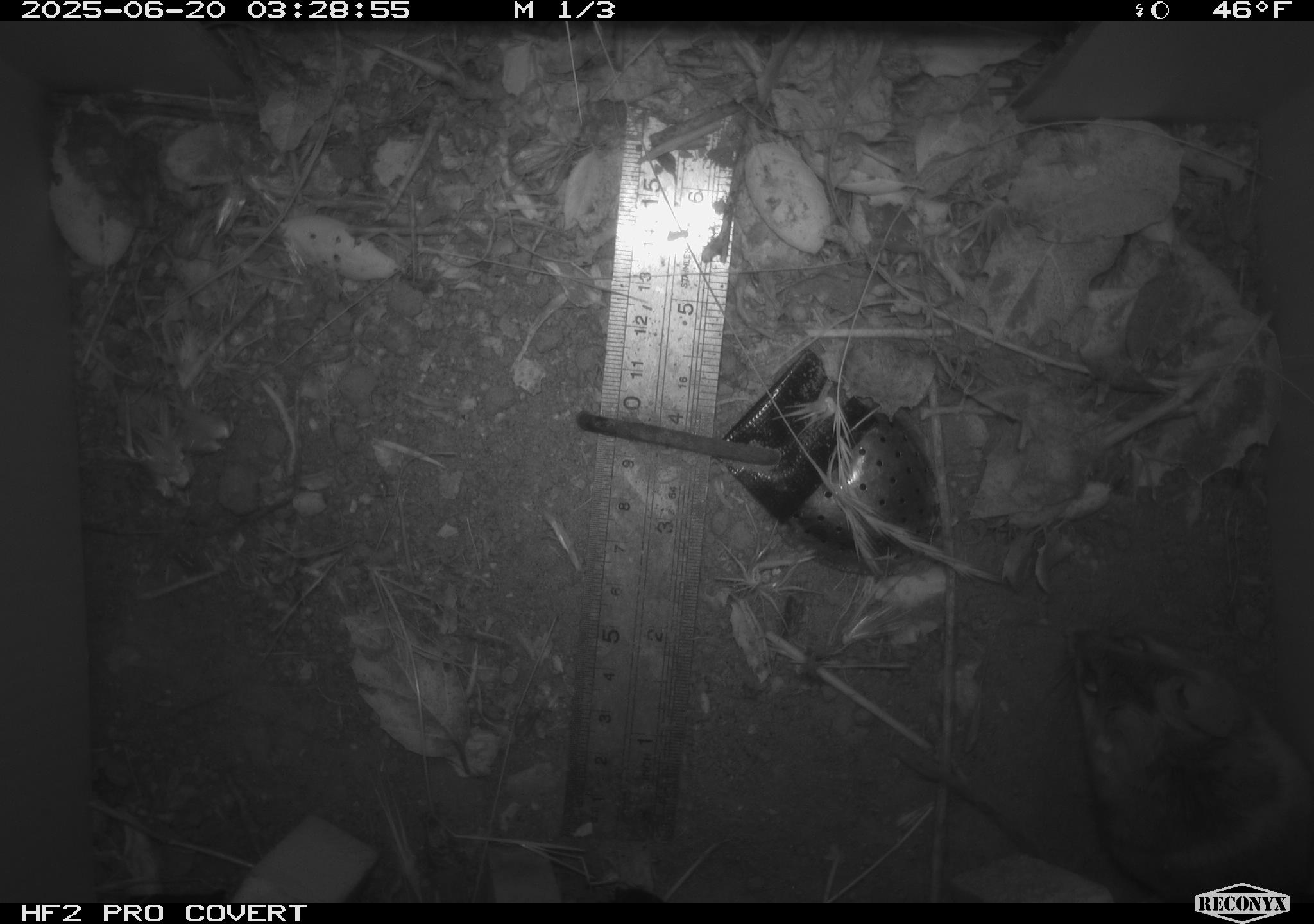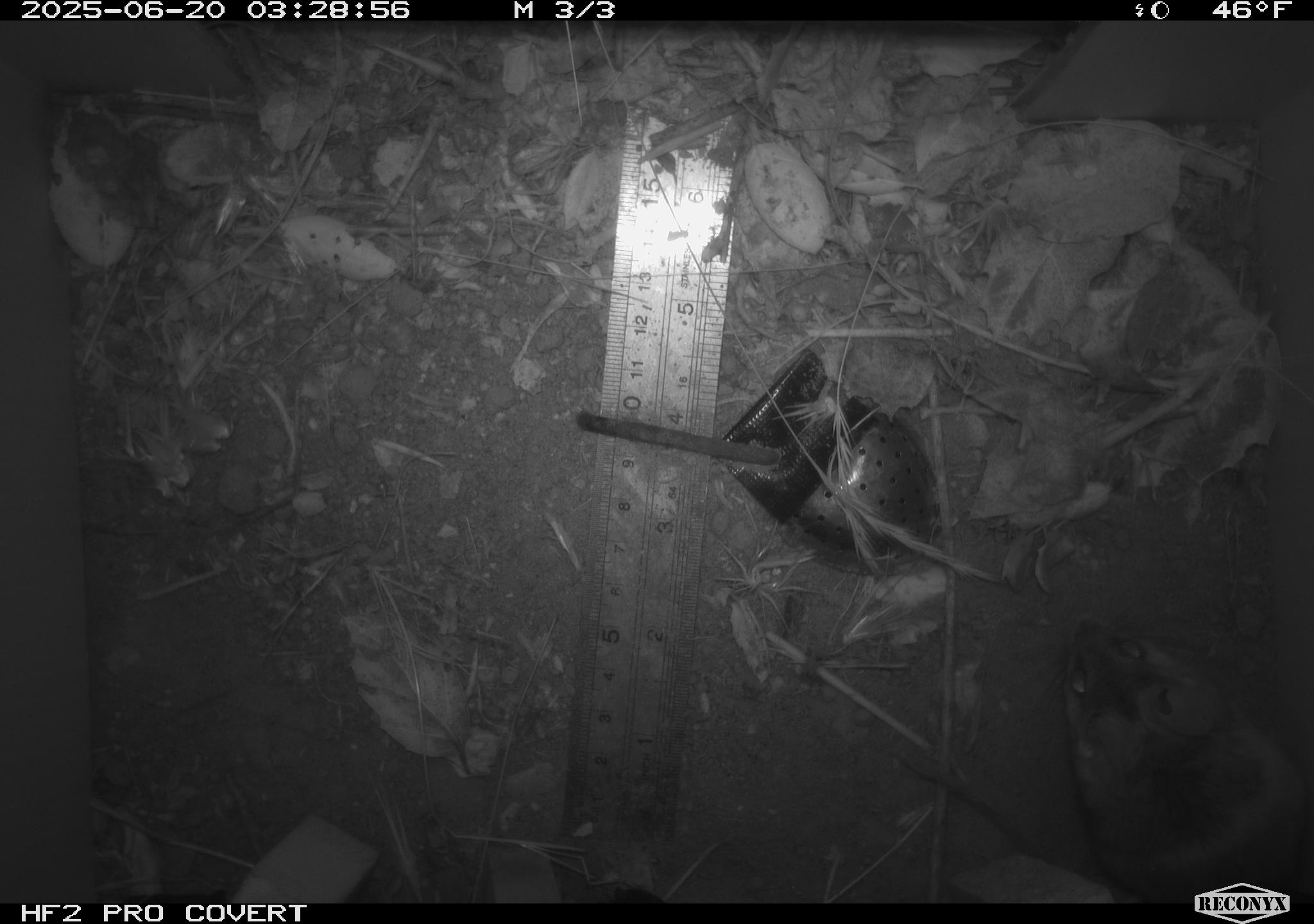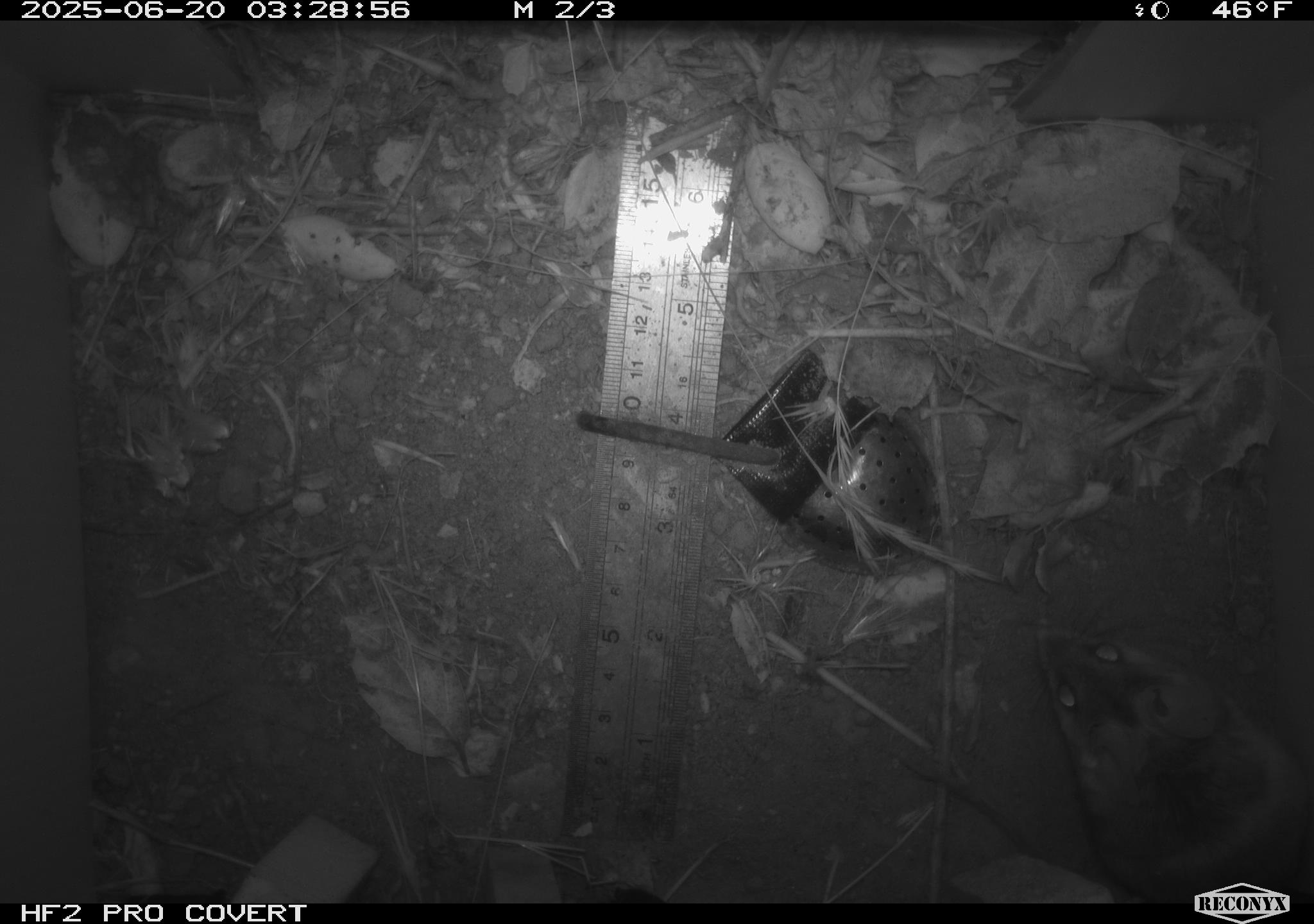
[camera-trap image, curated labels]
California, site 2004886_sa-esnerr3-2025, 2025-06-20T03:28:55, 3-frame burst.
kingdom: Animalia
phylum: Chordata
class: Mammalia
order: Rodentia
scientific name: Rodentia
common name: rodent